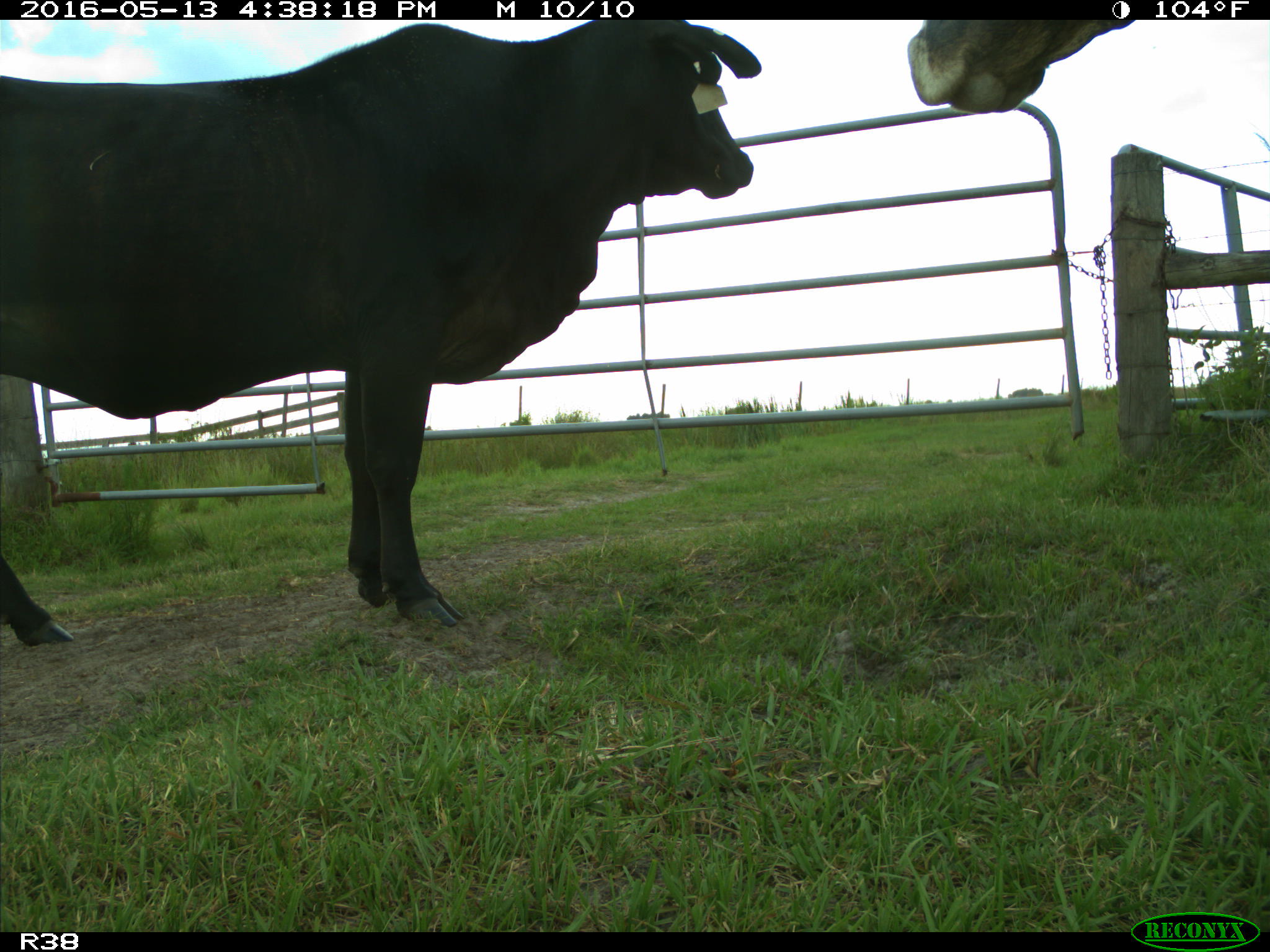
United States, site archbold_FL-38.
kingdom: Animalia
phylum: Chordata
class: Mammalia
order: Artiodactyla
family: Bovidae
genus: Bos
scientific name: Bos taurus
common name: domestic cow